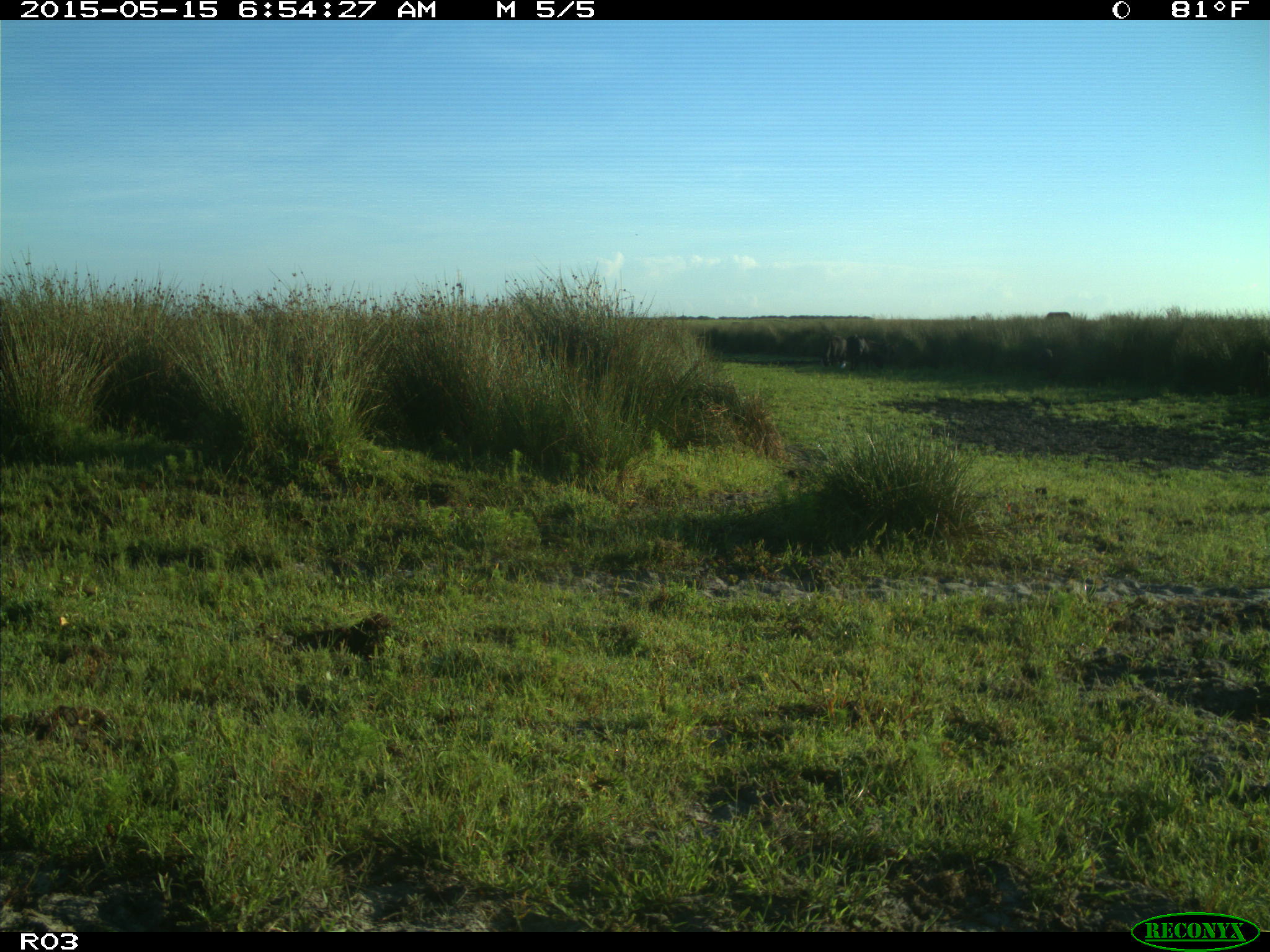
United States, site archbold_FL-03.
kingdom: Animalia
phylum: Chordata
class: Mammalia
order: Artiodactyla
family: Bovidae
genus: Bos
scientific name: Bos taurus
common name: domestic cow